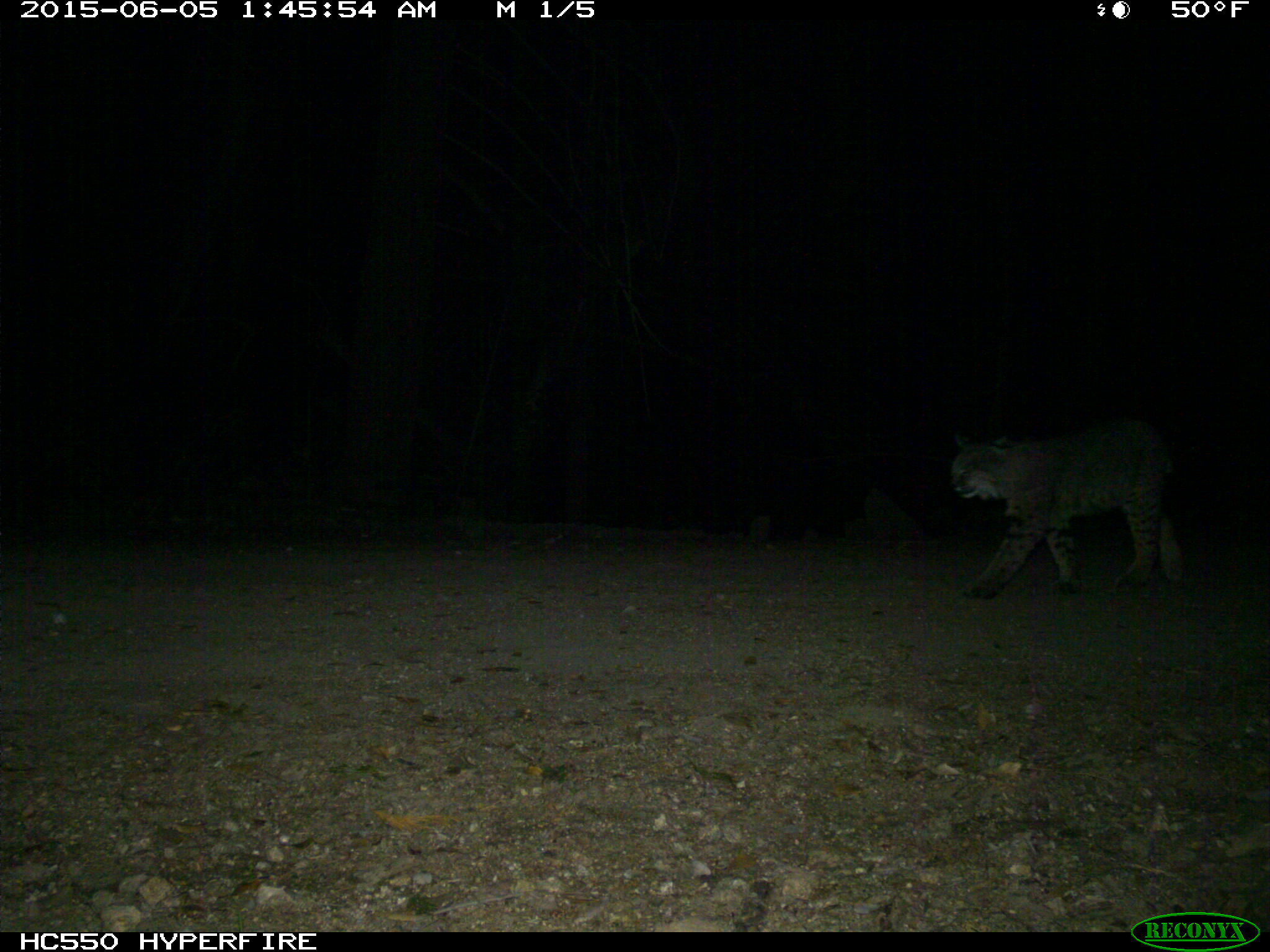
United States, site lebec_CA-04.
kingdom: Animalia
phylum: Chordata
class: Mammalia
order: Carnivora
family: Felidae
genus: Lynx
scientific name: Lynx rufus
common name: bobcat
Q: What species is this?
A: Lynx rufus (bobcat).